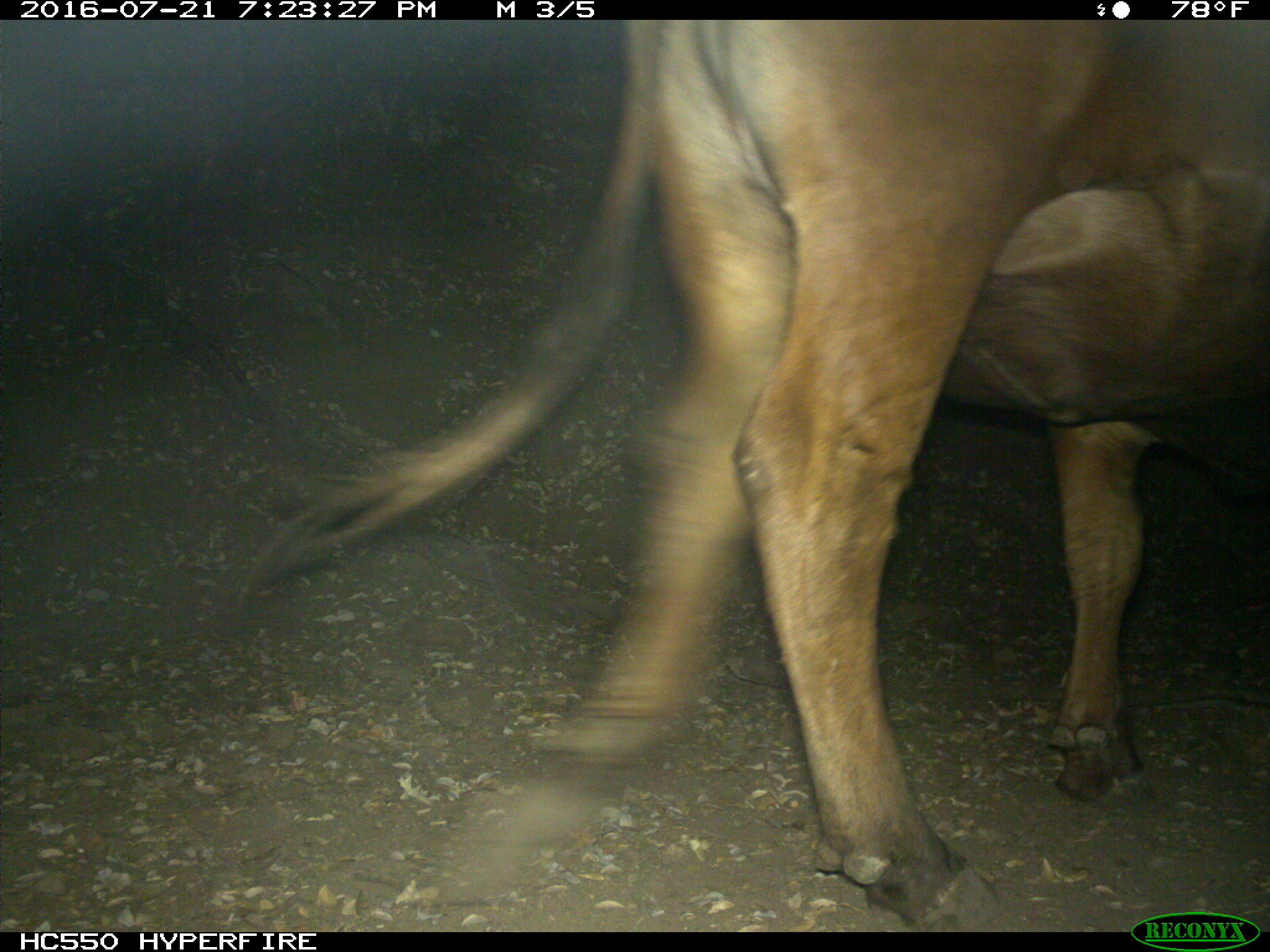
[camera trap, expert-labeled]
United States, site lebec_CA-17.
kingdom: Animalia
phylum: Chordata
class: Mammalia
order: Artiodactyla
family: Bovidae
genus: Bos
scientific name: Bos taurus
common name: domestic cow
Bos taurus (domestic cow).